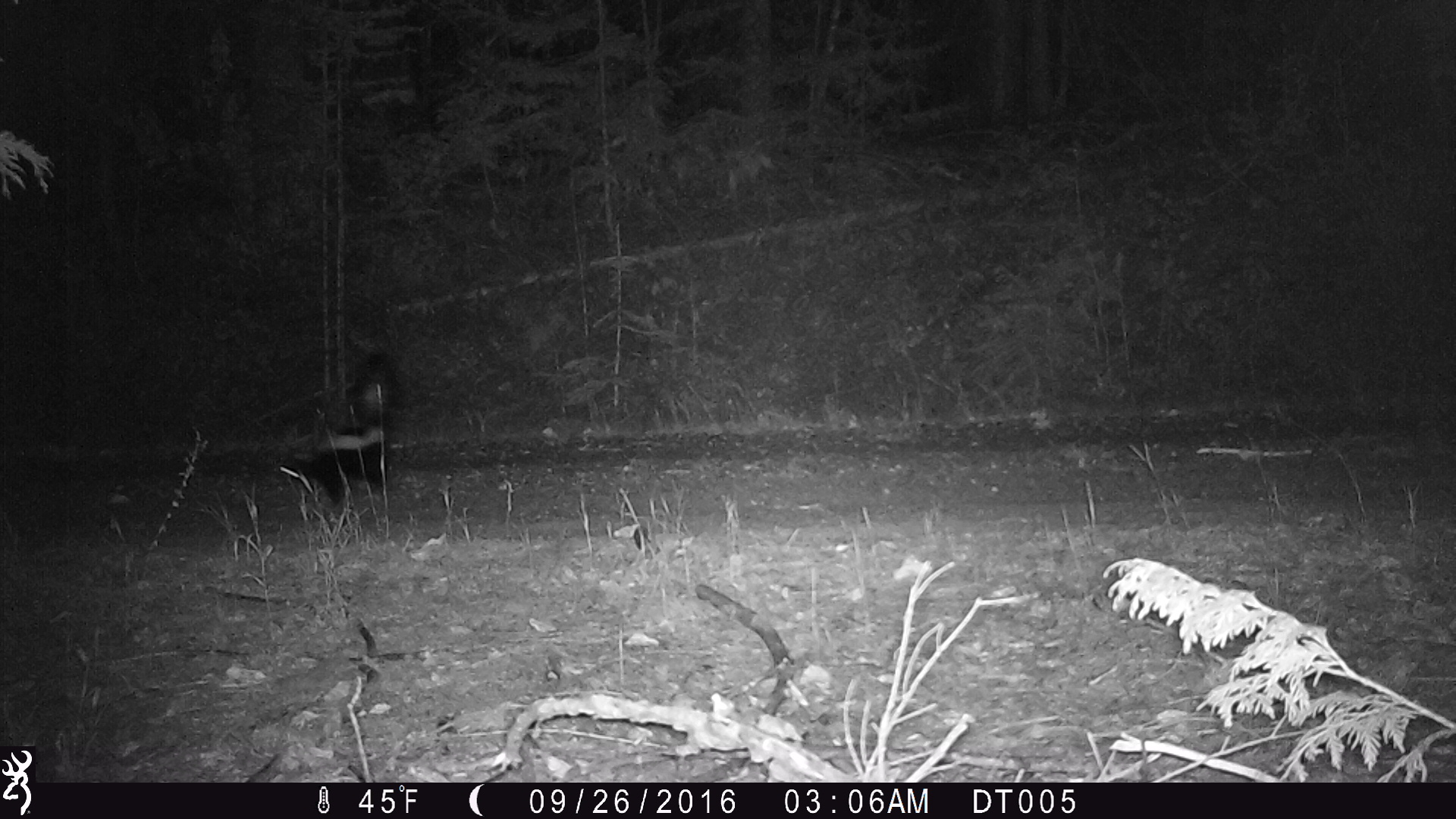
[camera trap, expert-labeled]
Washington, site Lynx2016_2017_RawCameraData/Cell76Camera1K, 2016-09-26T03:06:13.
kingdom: Animalia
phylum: Chordata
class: Mammalia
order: Carnivora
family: Mephitidae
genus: Mephitis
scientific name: Mephitis mephitis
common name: striped skunk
Mephitis mephitis (striped skunk). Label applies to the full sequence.